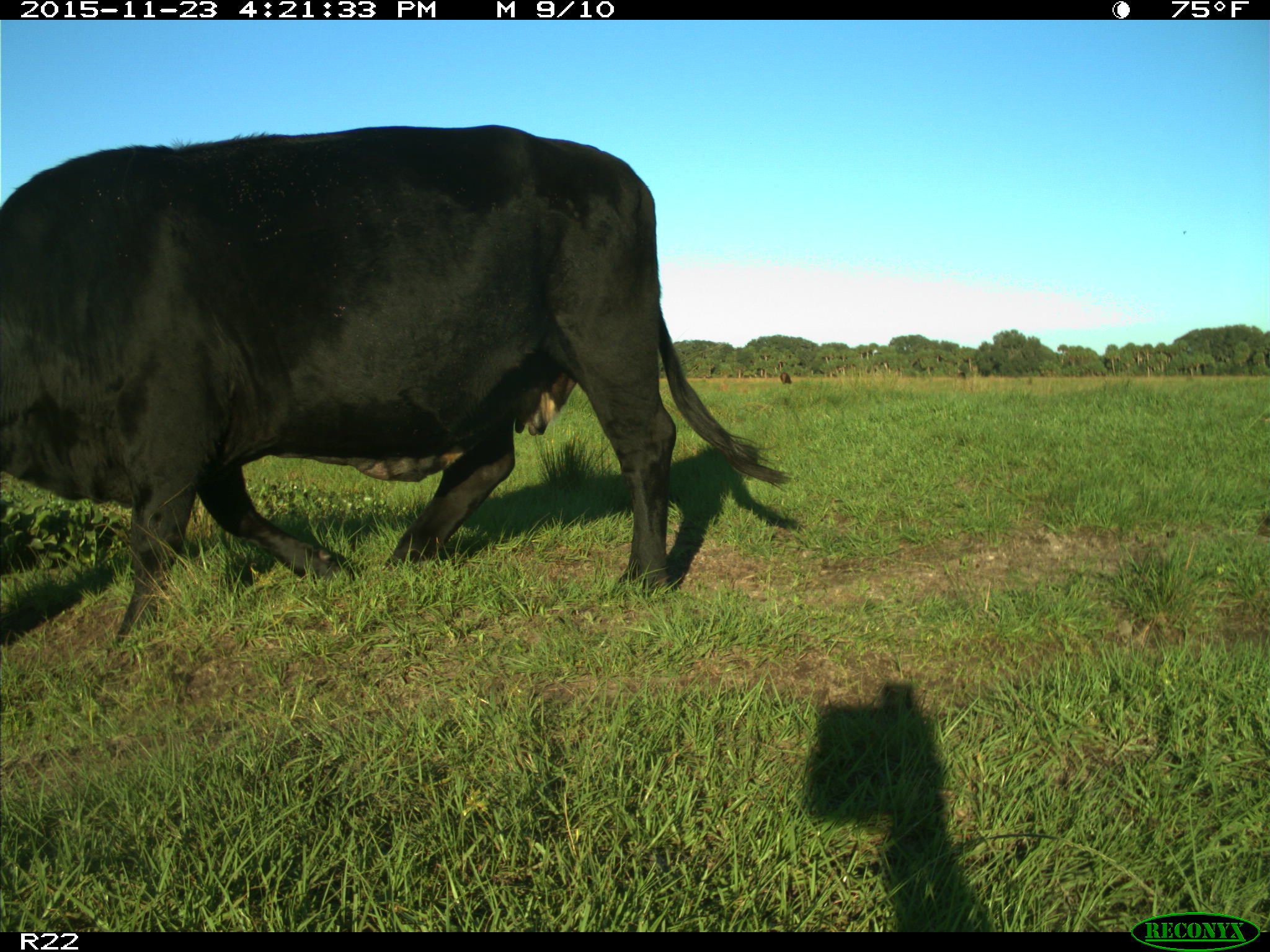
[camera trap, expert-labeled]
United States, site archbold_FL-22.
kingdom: Animalia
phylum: Chordata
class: Mammalia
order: Artiodactyla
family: Bovidae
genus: Bos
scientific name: Bos taurus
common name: domestic cow